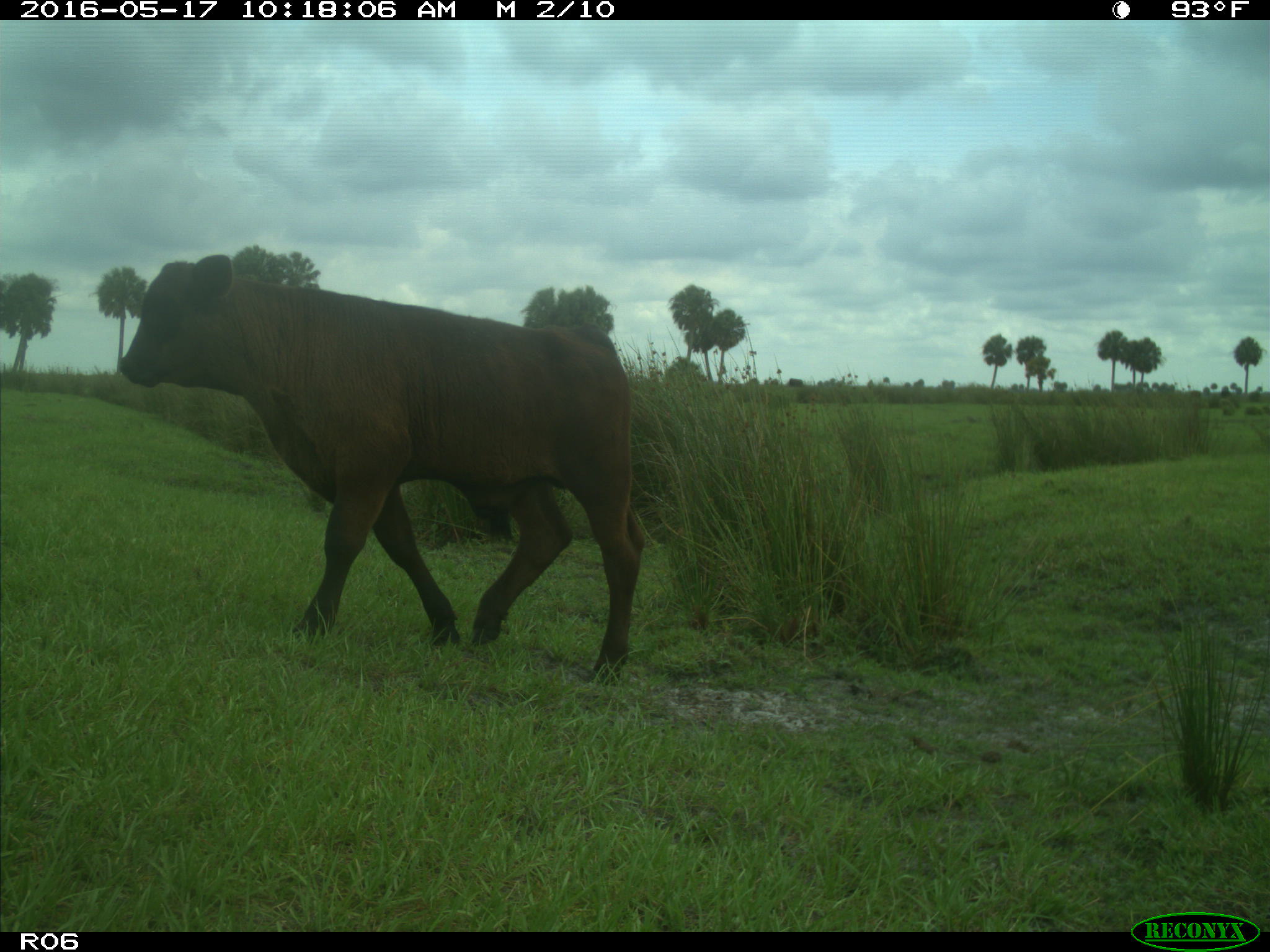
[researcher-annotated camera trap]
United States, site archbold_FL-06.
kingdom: Animalia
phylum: Chordata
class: Mammalia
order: Artiodactyla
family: Bovidae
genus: Bos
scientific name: Bos taurus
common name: domestic cow